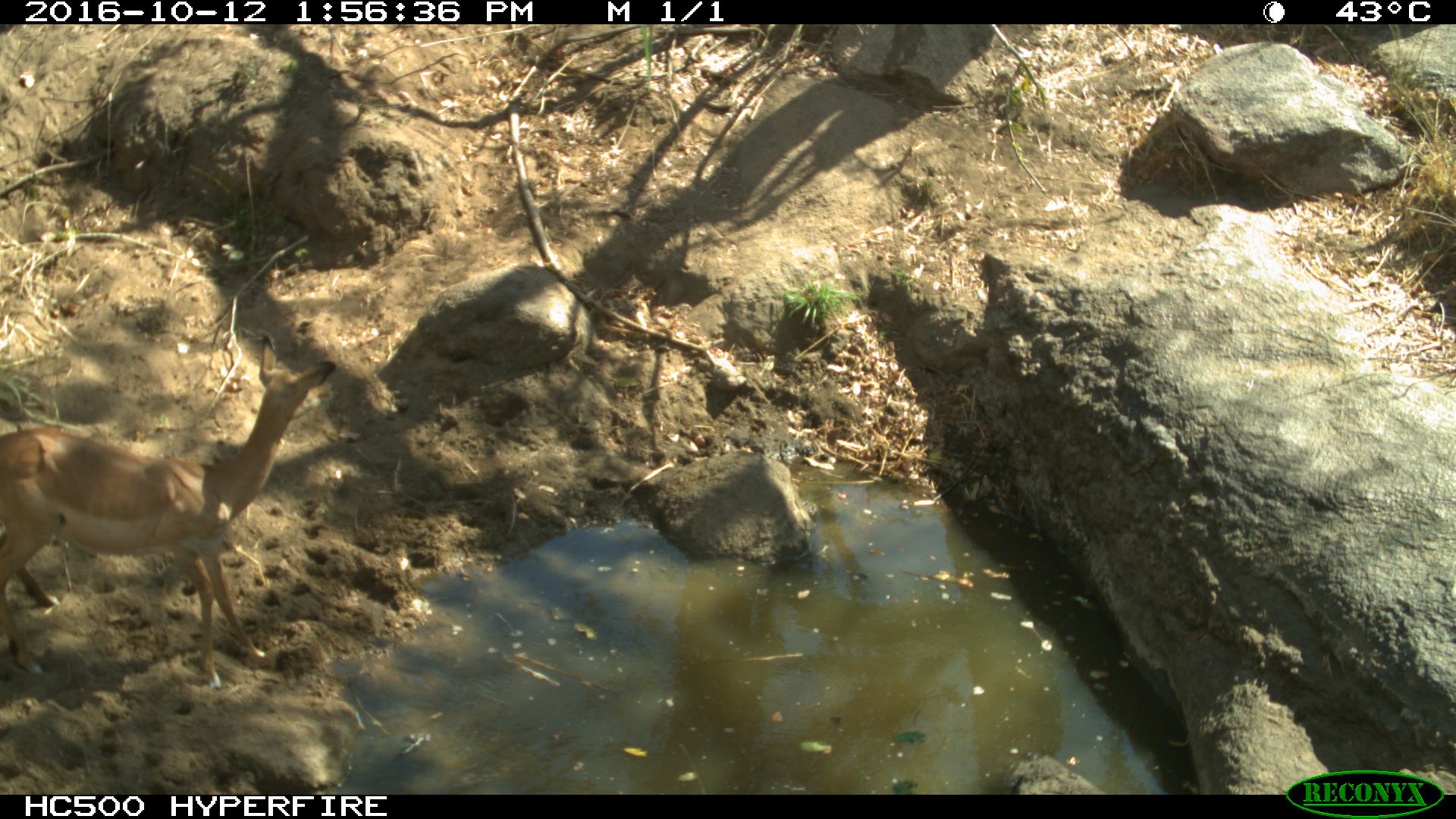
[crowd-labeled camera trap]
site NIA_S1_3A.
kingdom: Animalia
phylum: Chordata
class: Mammalia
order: Artiodactyla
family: Bovidae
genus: Aepyceros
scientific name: Aepyceros melampus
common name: impala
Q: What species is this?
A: Impala (Aepyceros melampus).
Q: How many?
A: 1.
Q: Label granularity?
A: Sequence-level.